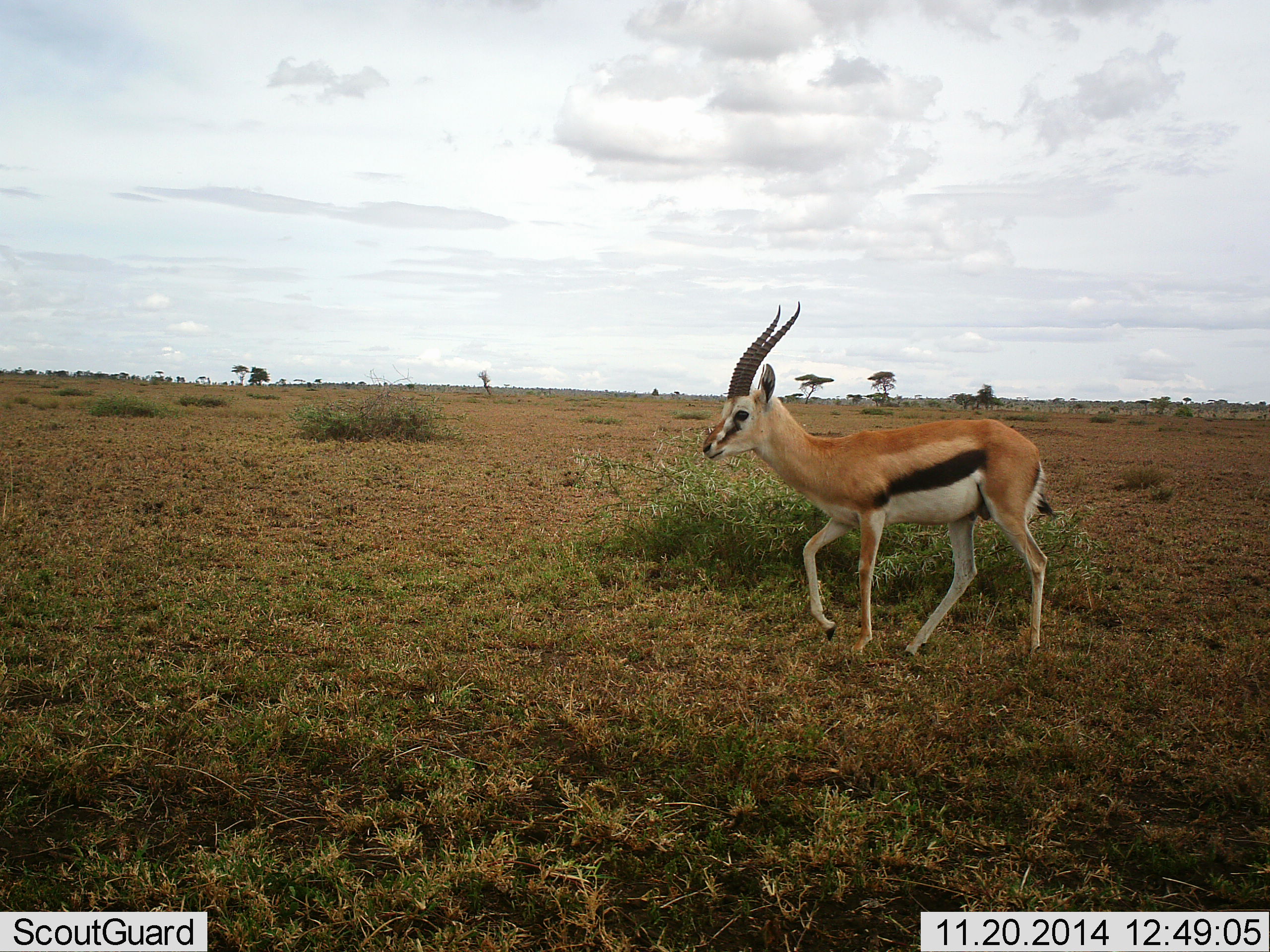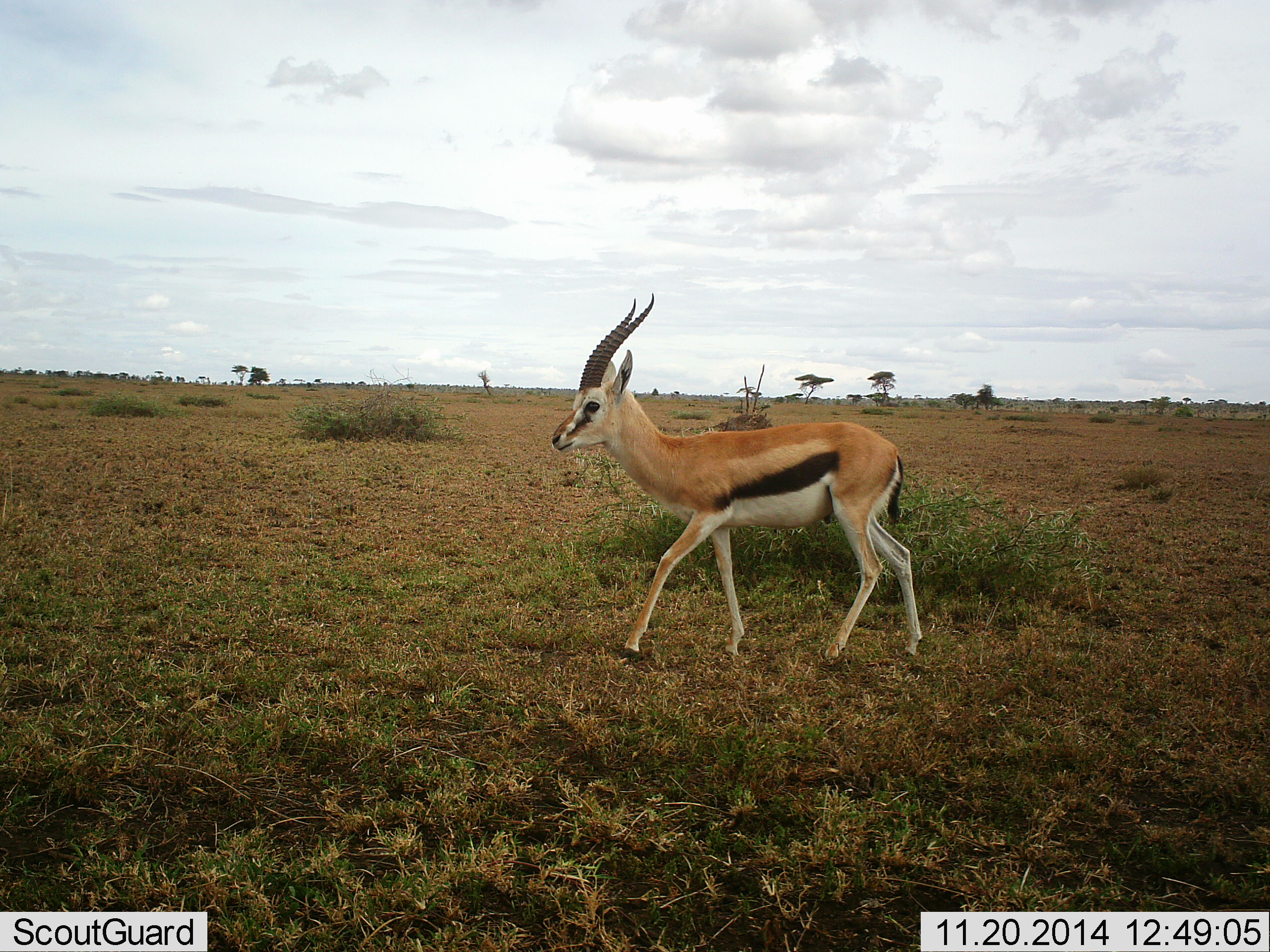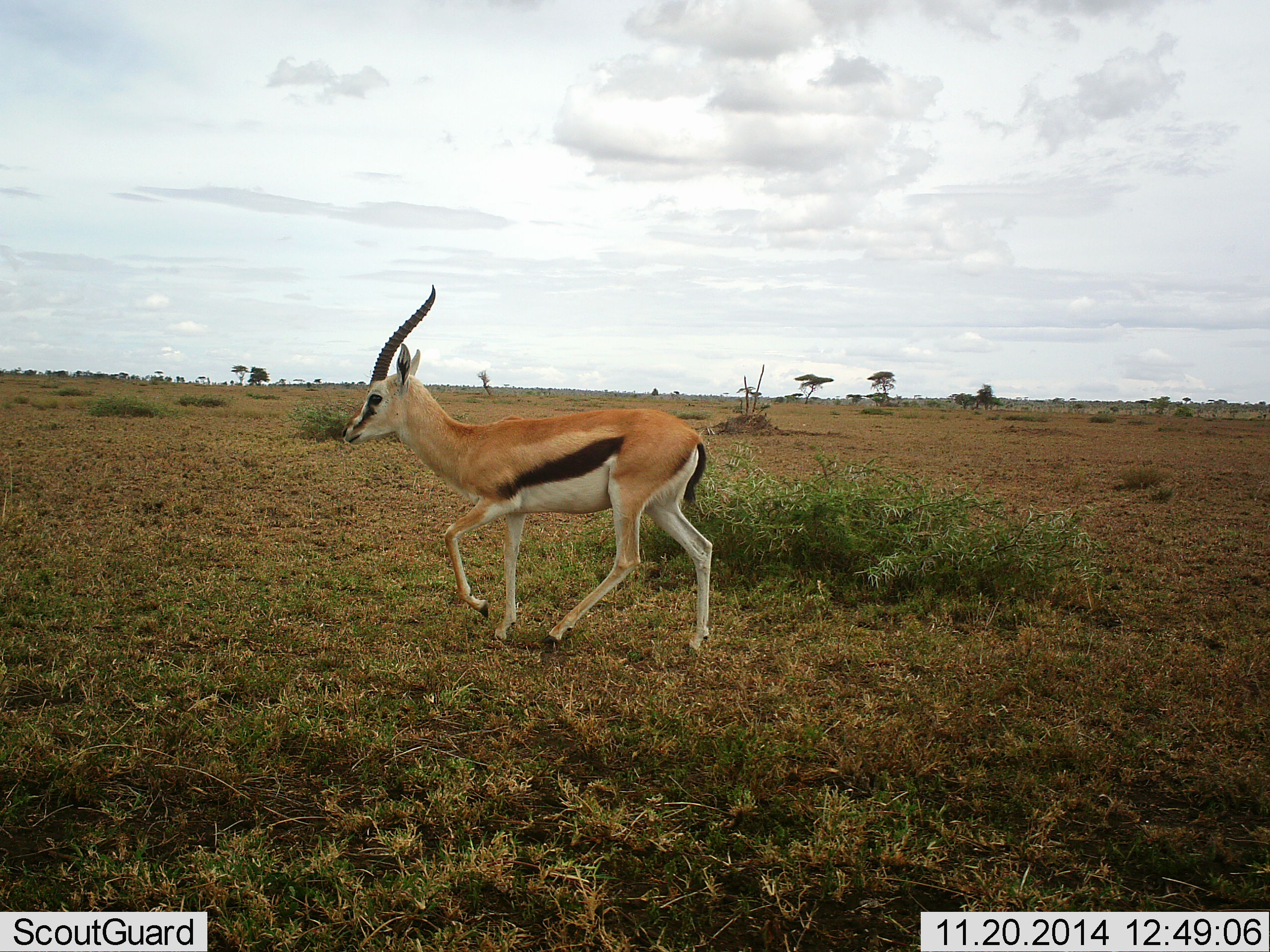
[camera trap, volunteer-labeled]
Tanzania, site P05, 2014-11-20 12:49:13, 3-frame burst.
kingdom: Animalia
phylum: Chordata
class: Mammalia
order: Artiodactyla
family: Bovidae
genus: Eudorcas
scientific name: Eudorcas thomsonii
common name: thomson's gazelle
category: gazellethomsons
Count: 1.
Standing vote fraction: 0%.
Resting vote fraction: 0%.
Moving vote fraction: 100%.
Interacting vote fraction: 0%.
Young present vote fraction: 0%.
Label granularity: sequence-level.